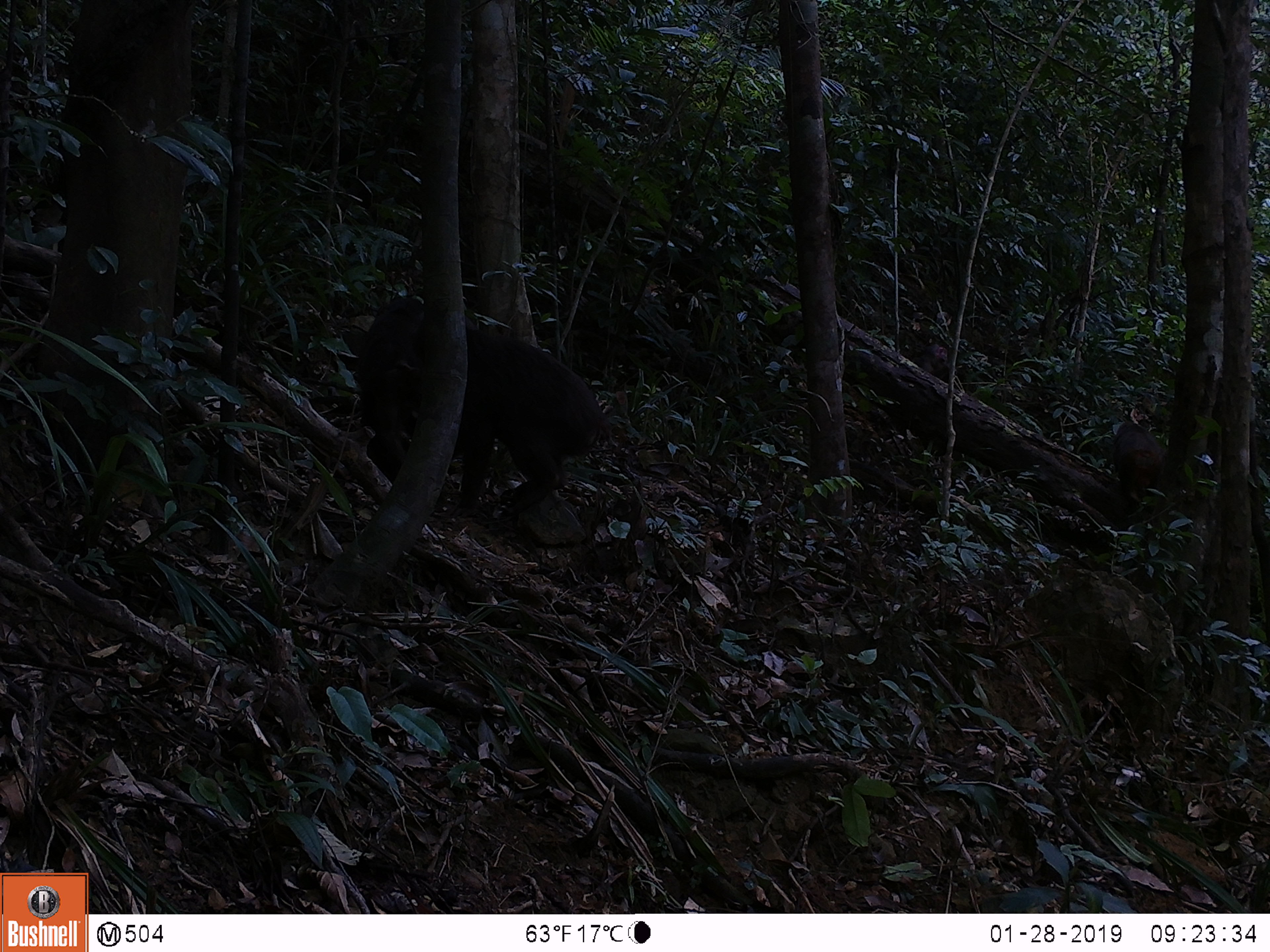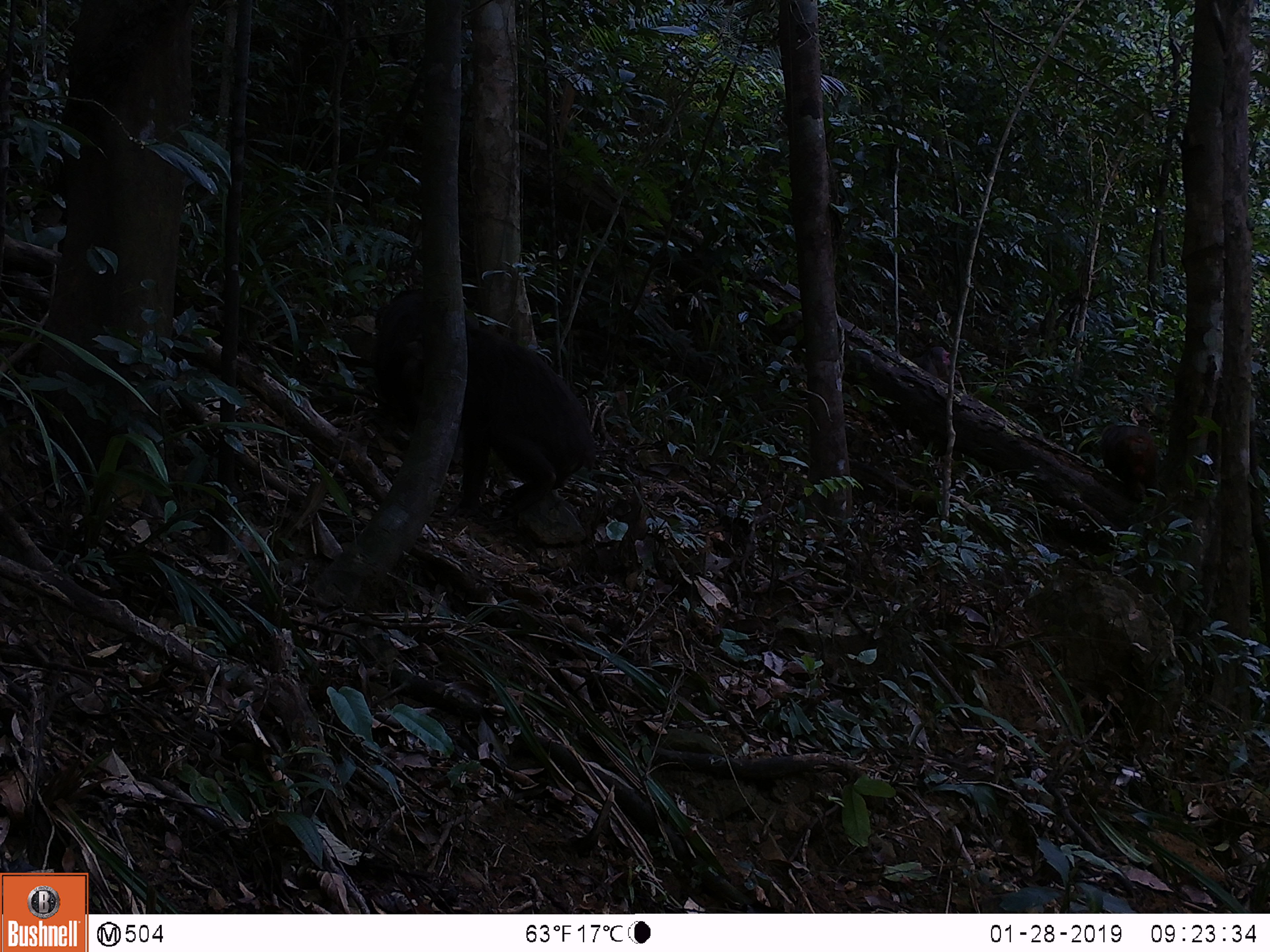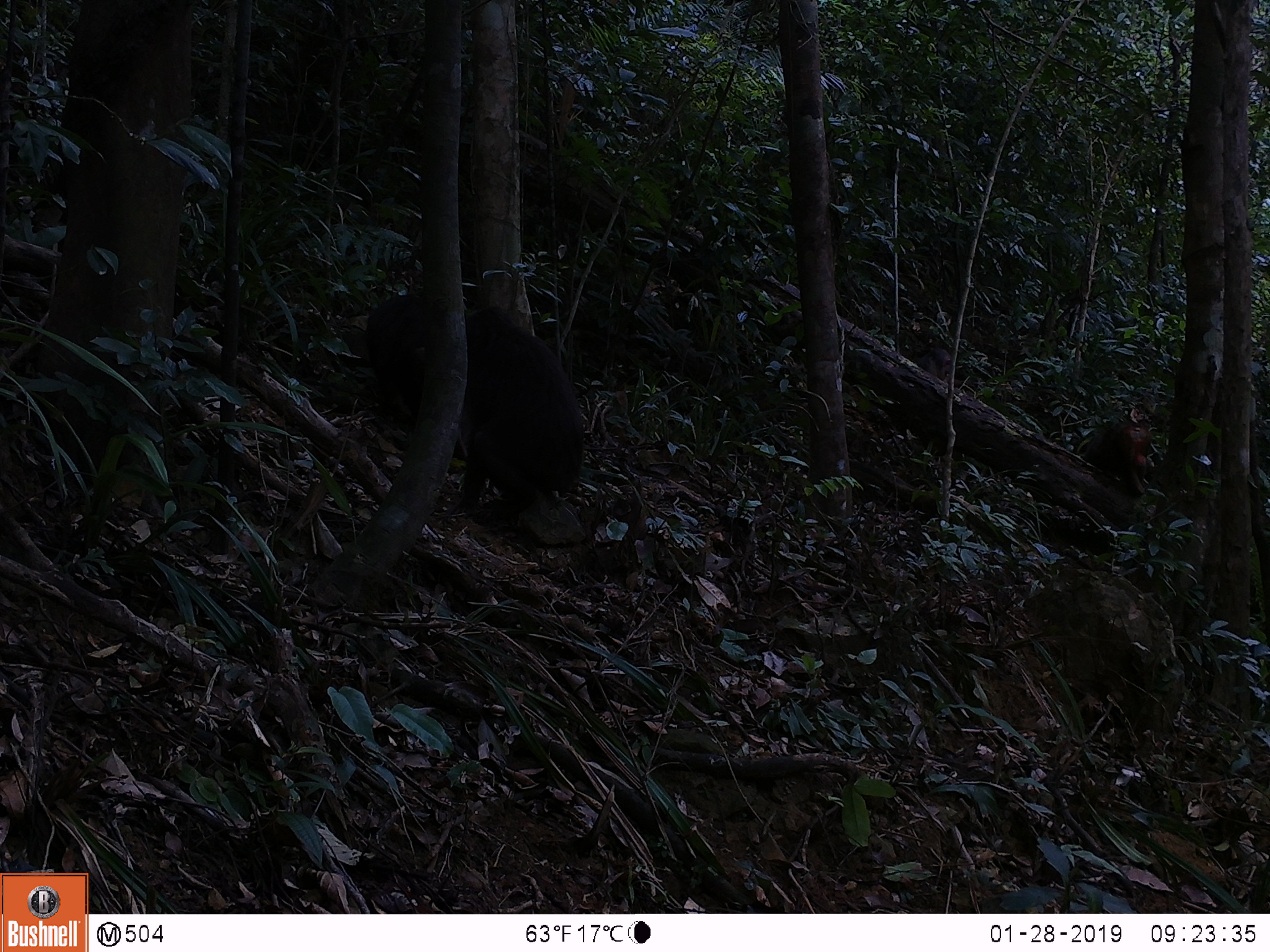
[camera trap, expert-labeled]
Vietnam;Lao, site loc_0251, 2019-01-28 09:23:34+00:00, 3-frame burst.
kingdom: Animalia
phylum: Chordata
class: Mammalia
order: Primates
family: Cercopithecidae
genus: Macaca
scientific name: Macaca arctoides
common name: stump-tailed macaque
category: stump tailed macaque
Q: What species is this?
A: Stump tailed macaque (stump-tailed macaque) (Macaca arctoides).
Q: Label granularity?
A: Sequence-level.